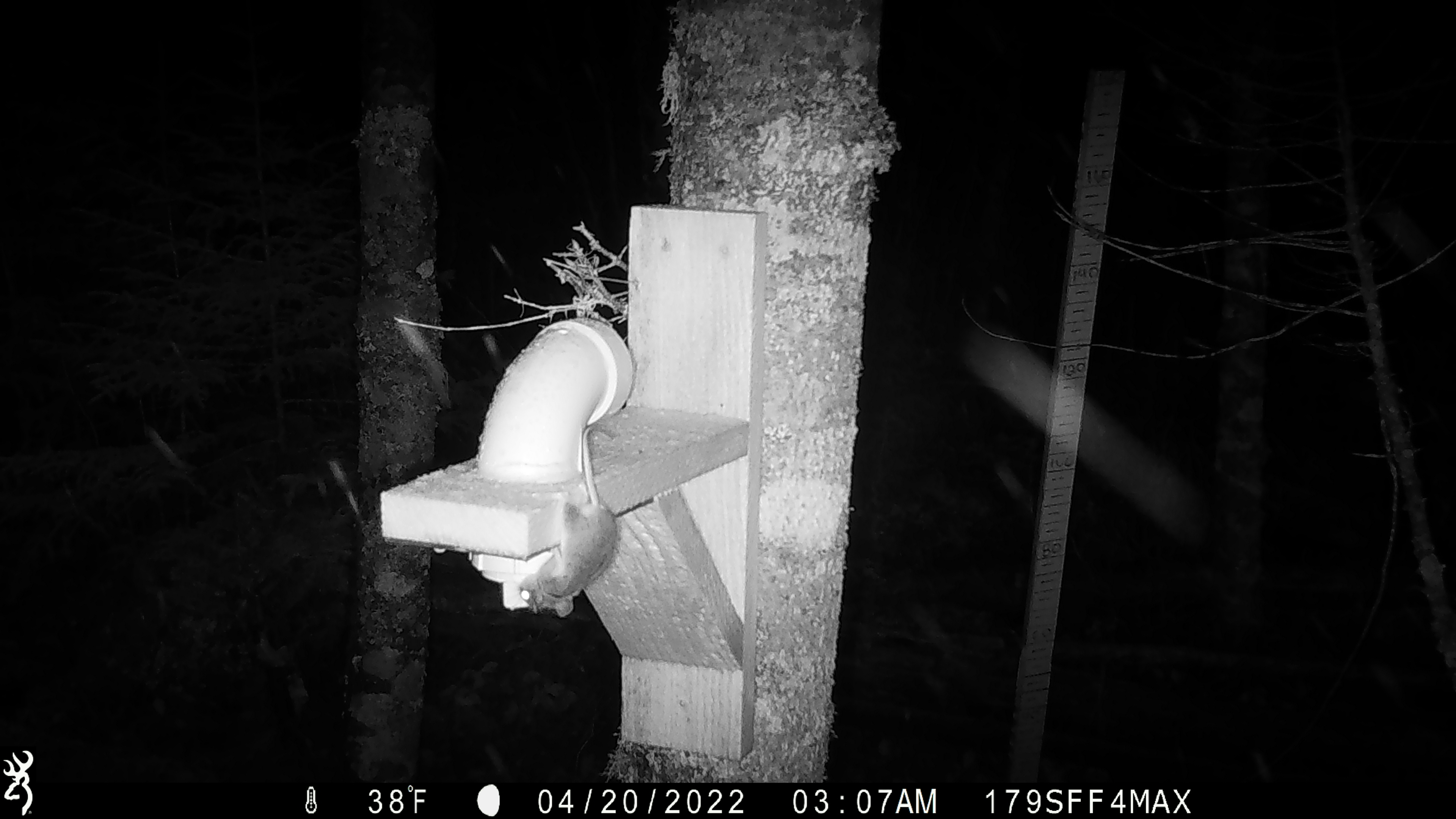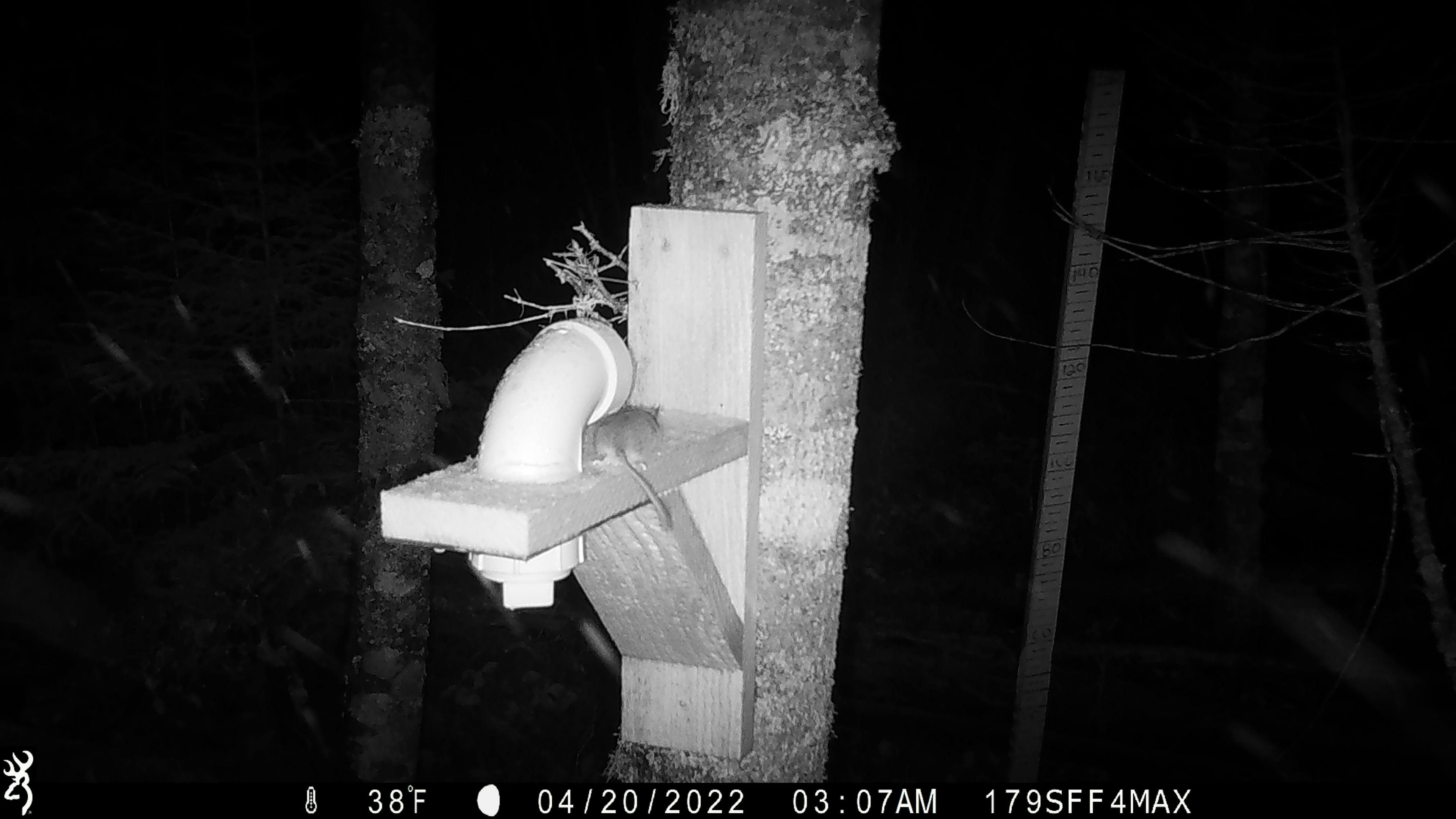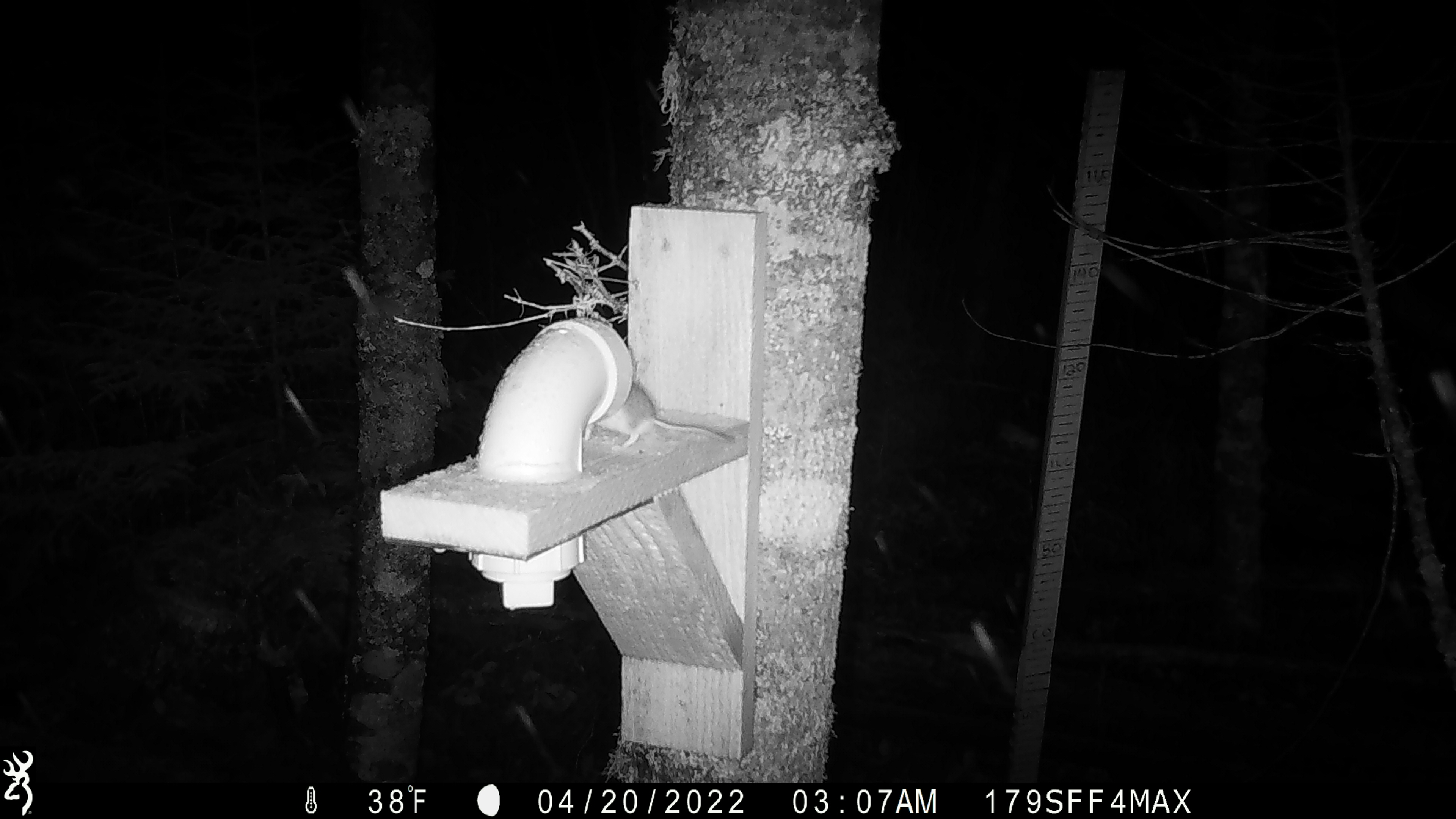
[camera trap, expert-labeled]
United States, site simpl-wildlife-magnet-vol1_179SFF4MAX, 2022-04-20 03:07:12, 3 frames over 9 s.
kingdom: Animalia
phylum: Chordata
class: Mammalia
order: Rodentia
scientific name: Rodentia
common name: mouse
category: mouse sp.